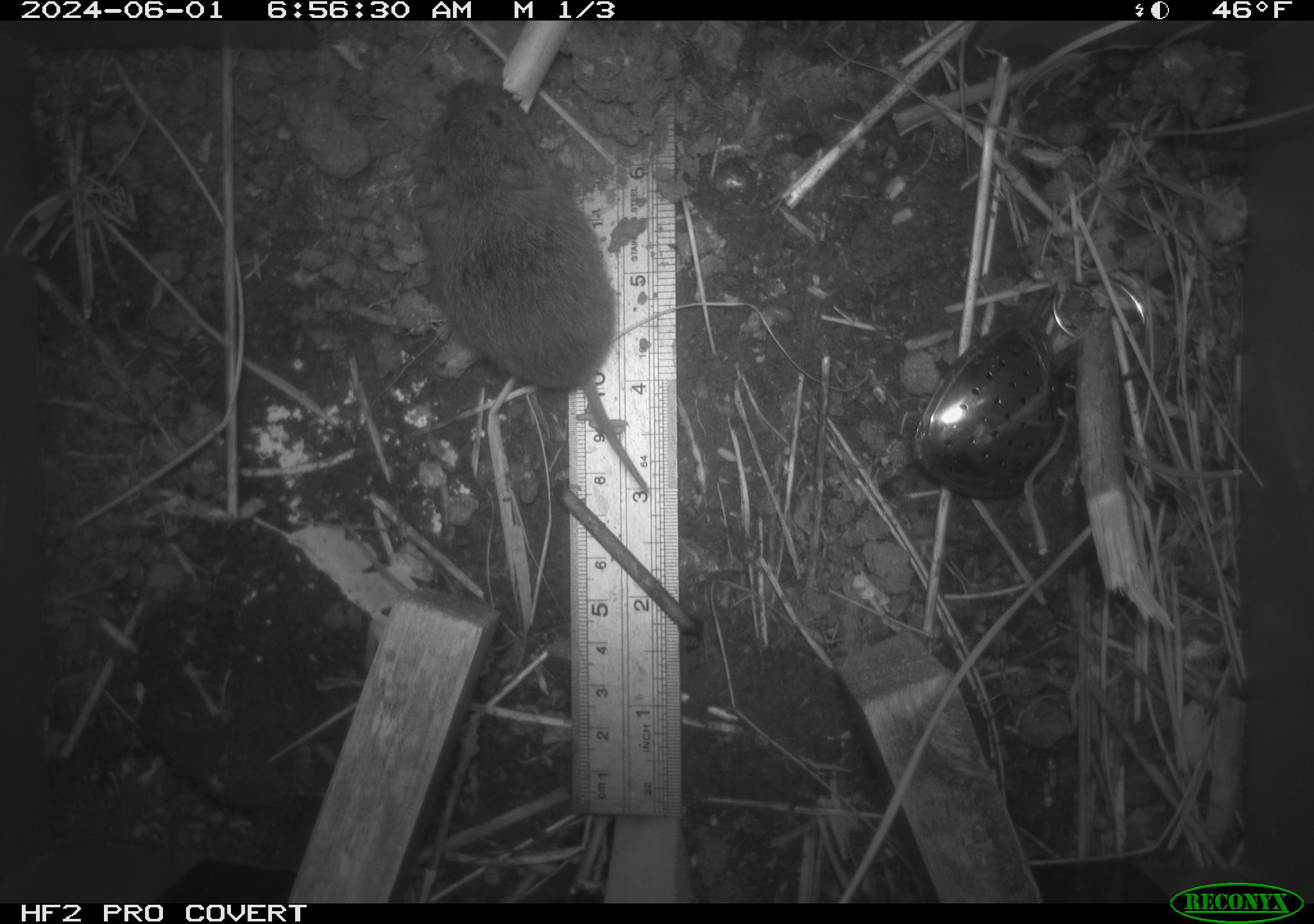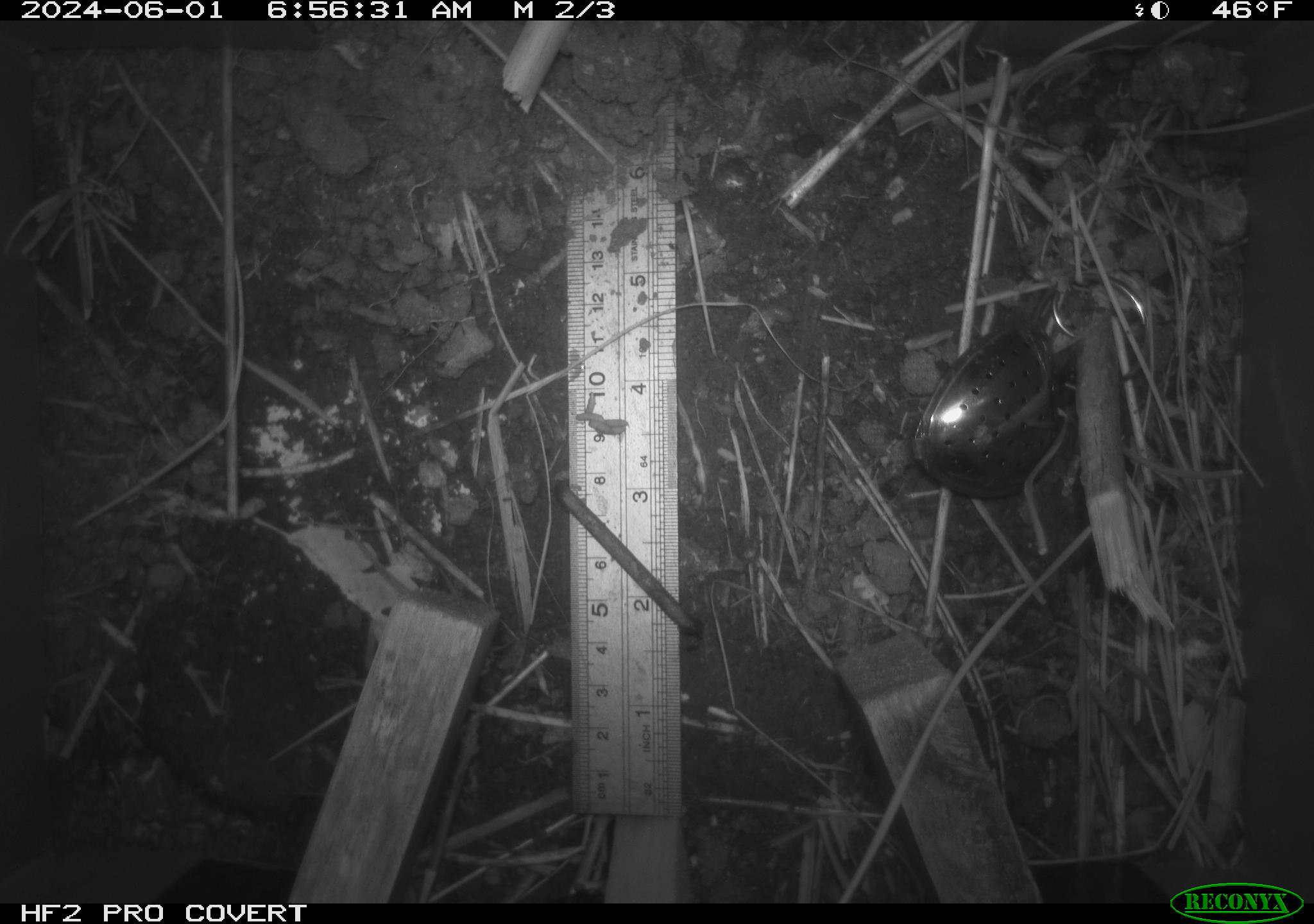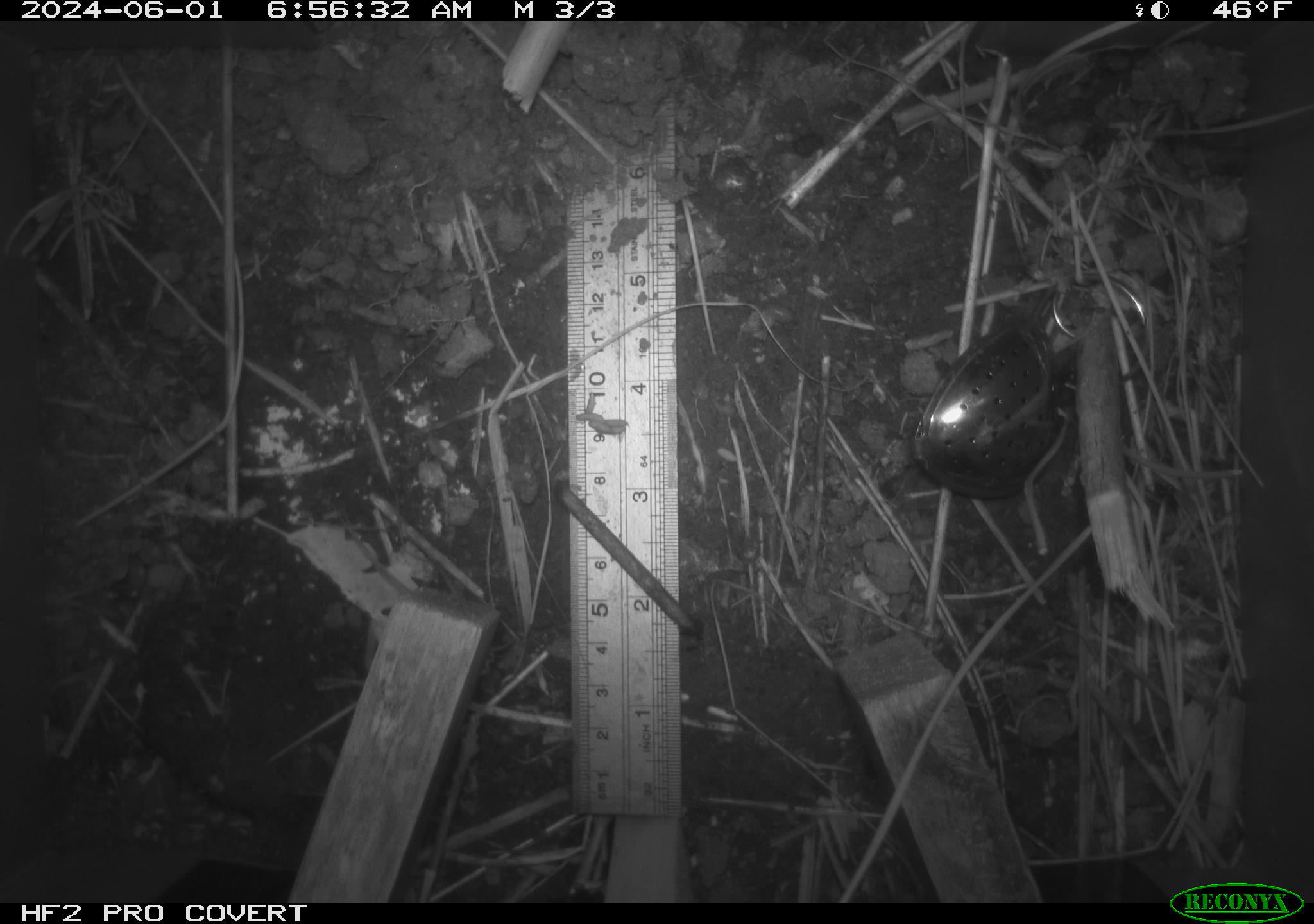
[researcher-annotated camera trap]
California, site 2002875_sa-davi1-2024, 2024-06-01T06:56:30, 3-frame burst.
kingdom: Animalia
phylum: Chordata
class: Mammalia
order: Rodentia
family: Cricetidae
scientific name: Arvicolinae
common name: voles, lemmings, and muskrats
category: arvicolinae subfamily